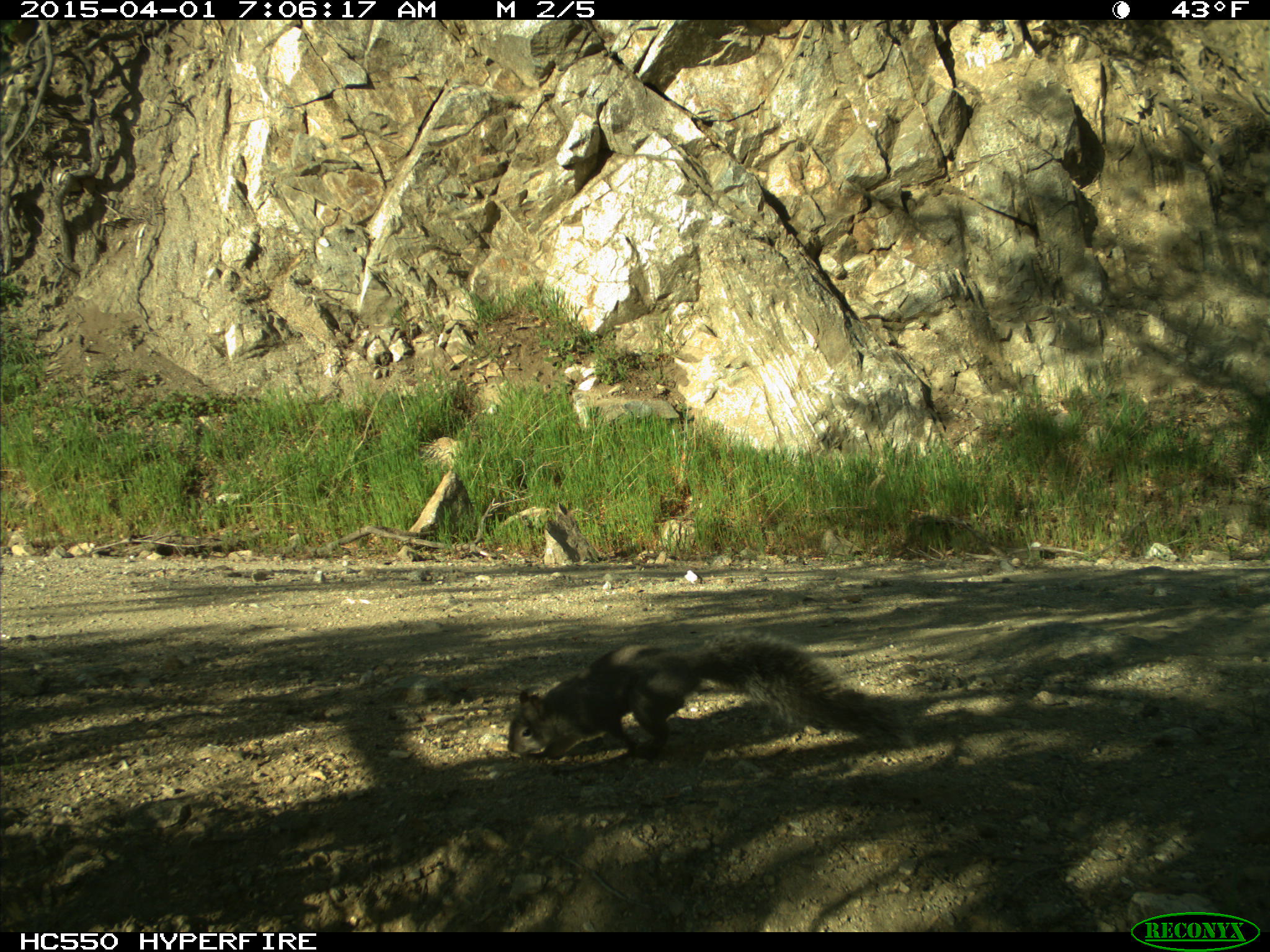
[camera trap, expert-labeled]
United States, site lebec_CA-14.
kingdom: Animalia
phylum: Chordata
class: Mammalia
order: Rodentia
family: Sciuridae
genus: Sciurus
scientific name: Sciurus carolinensis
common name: eastern gray squirrel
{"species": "Sciurus carolinensis (eastern gray squirrel)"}